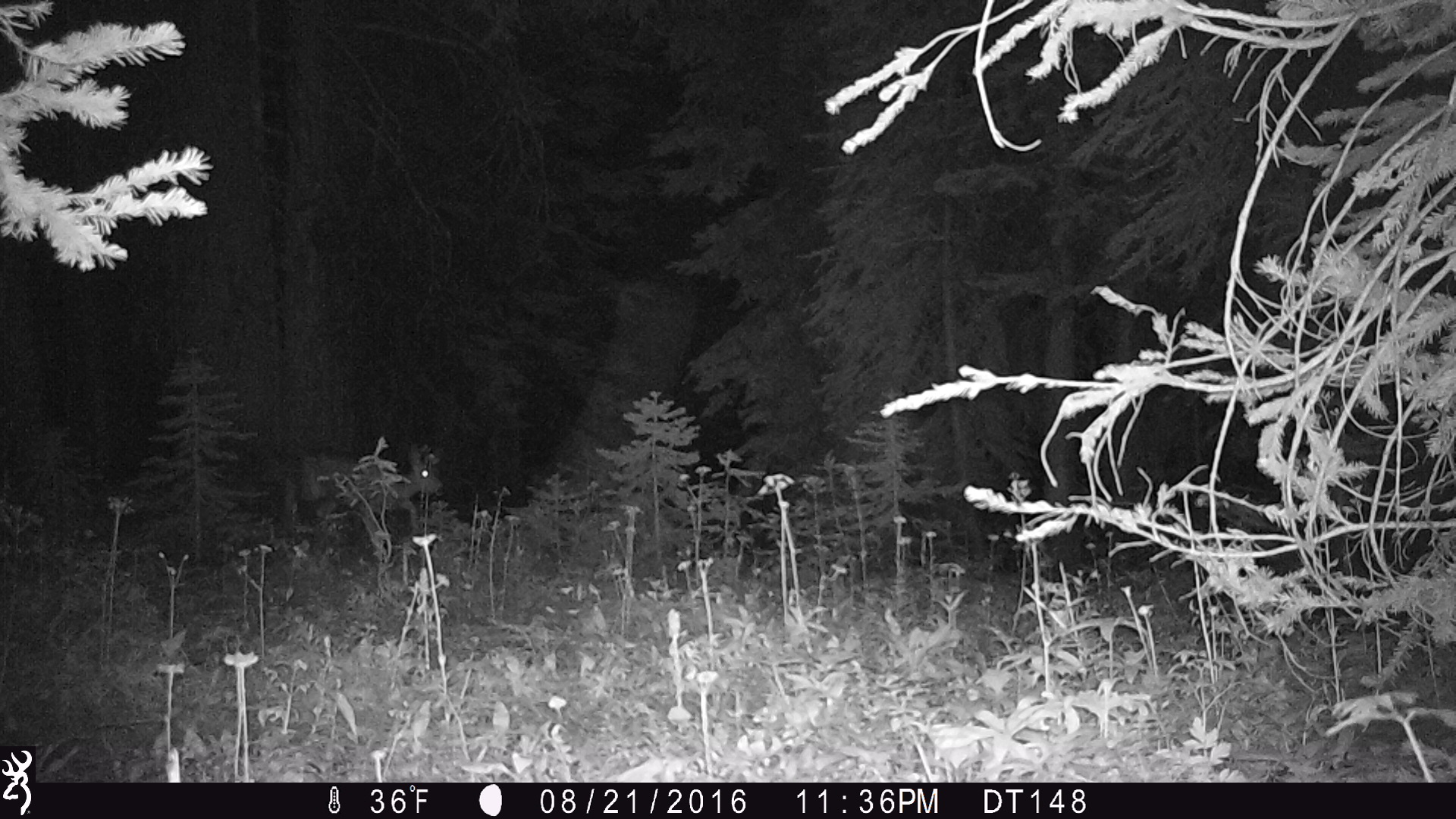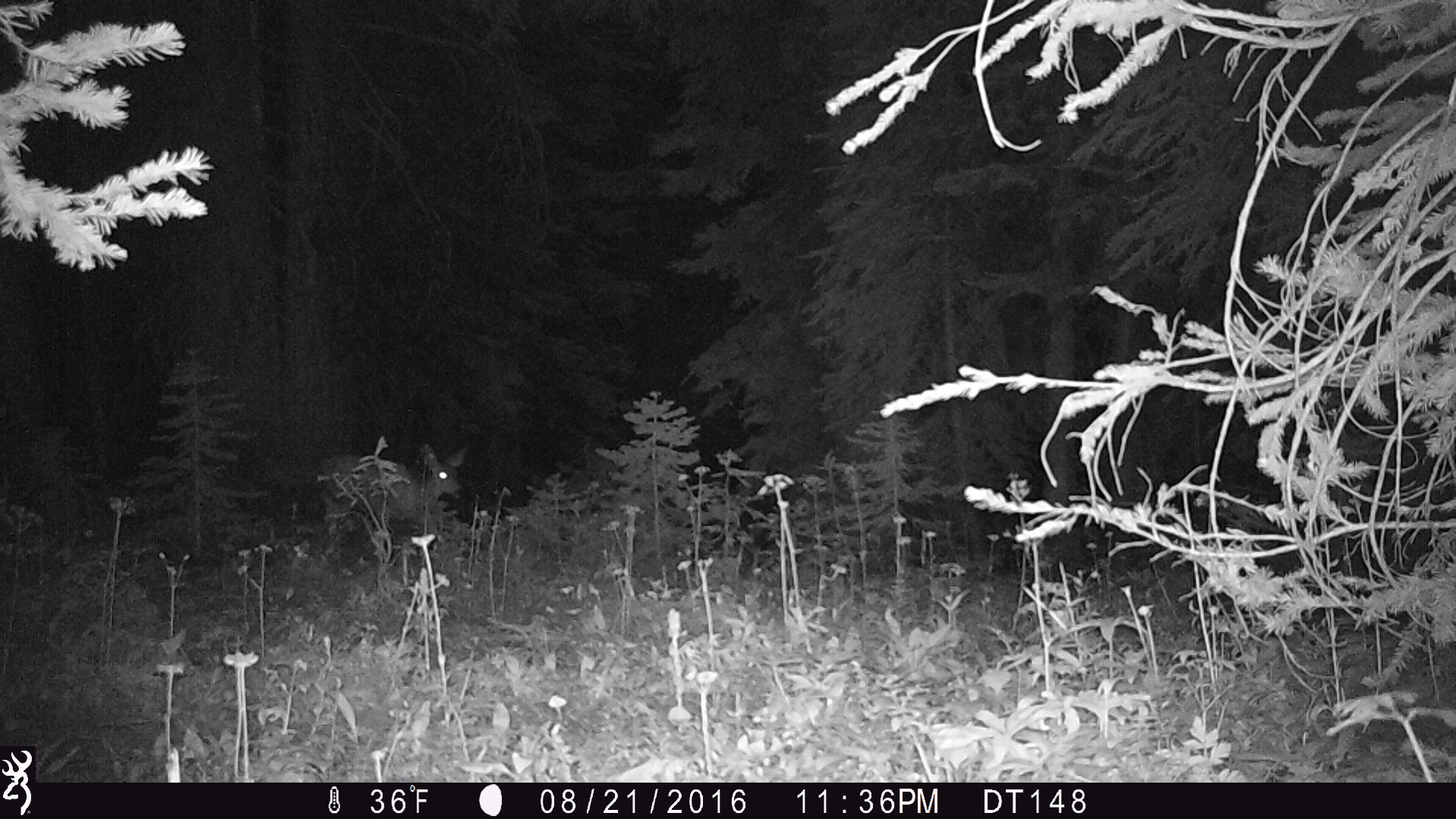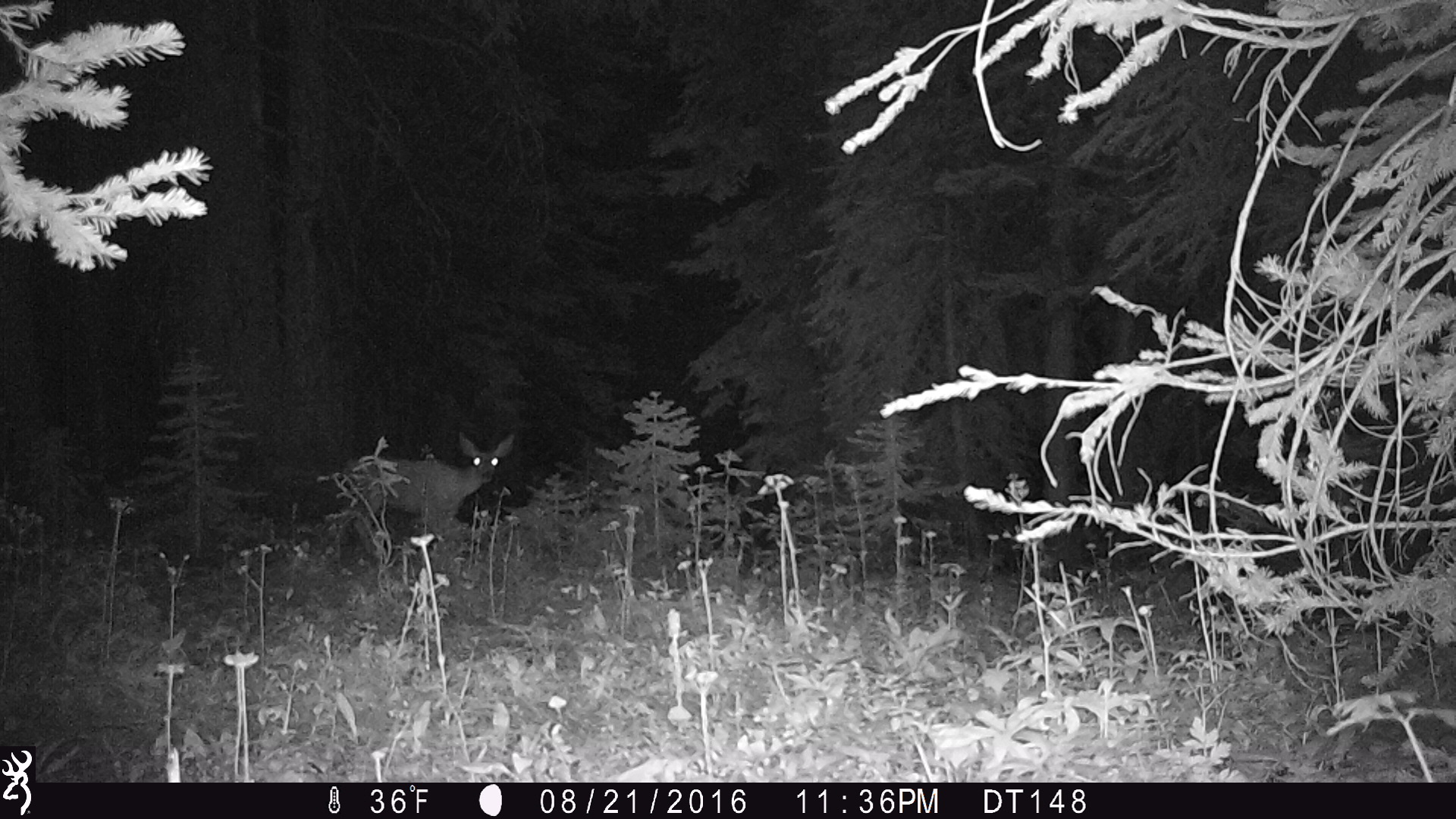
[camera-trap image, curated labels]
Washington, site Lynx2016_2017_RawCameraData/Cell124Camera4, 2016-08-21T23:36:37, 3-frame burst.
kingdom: Animalia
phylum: Chordata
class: Mammalia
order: Artiodactyla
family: Cervidae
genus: Odocoileus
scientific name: Odocoileus hemionus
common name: mule deer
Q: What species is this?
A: Odocoileus hemionus (mule deer).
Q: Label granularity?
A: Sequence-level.